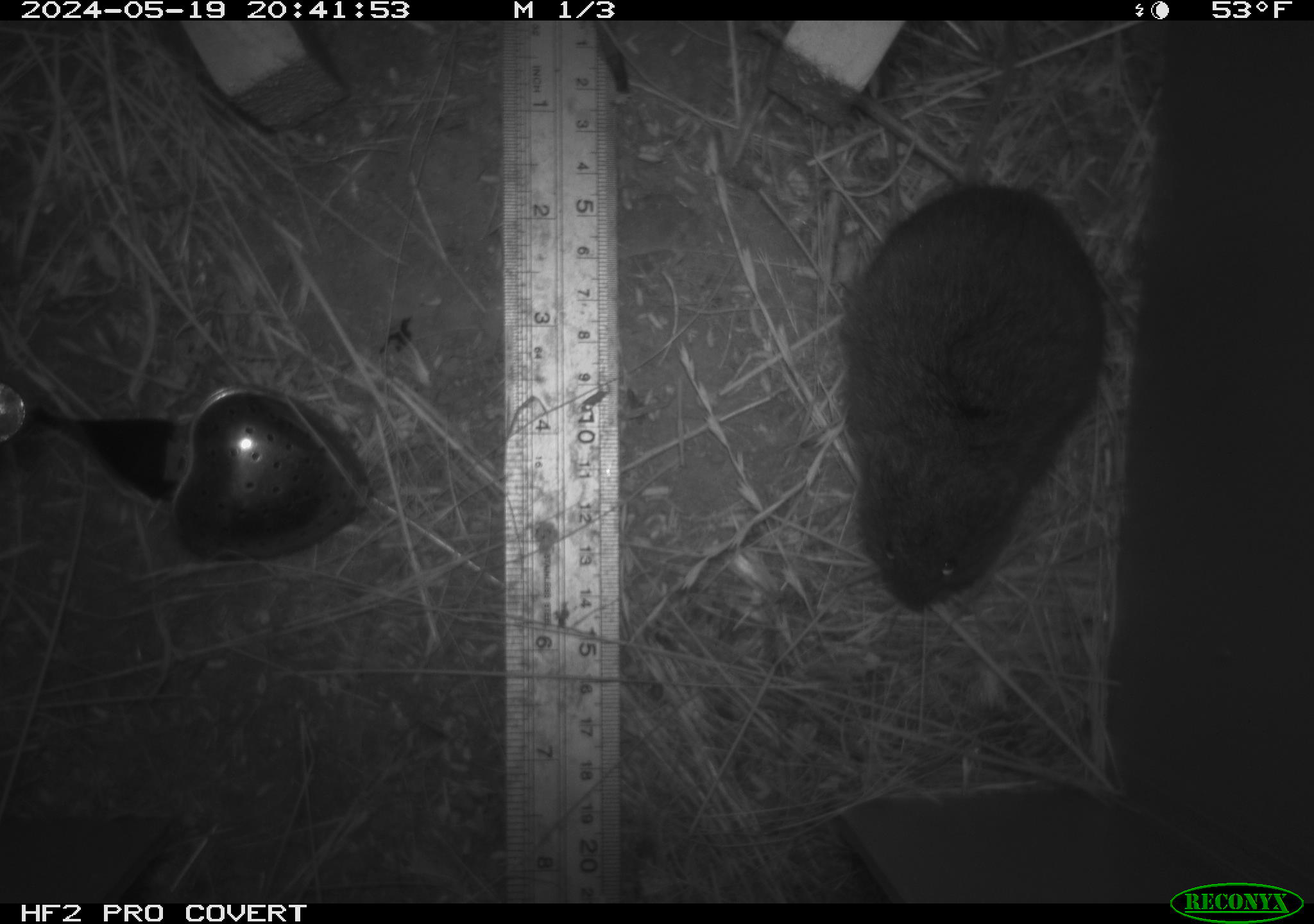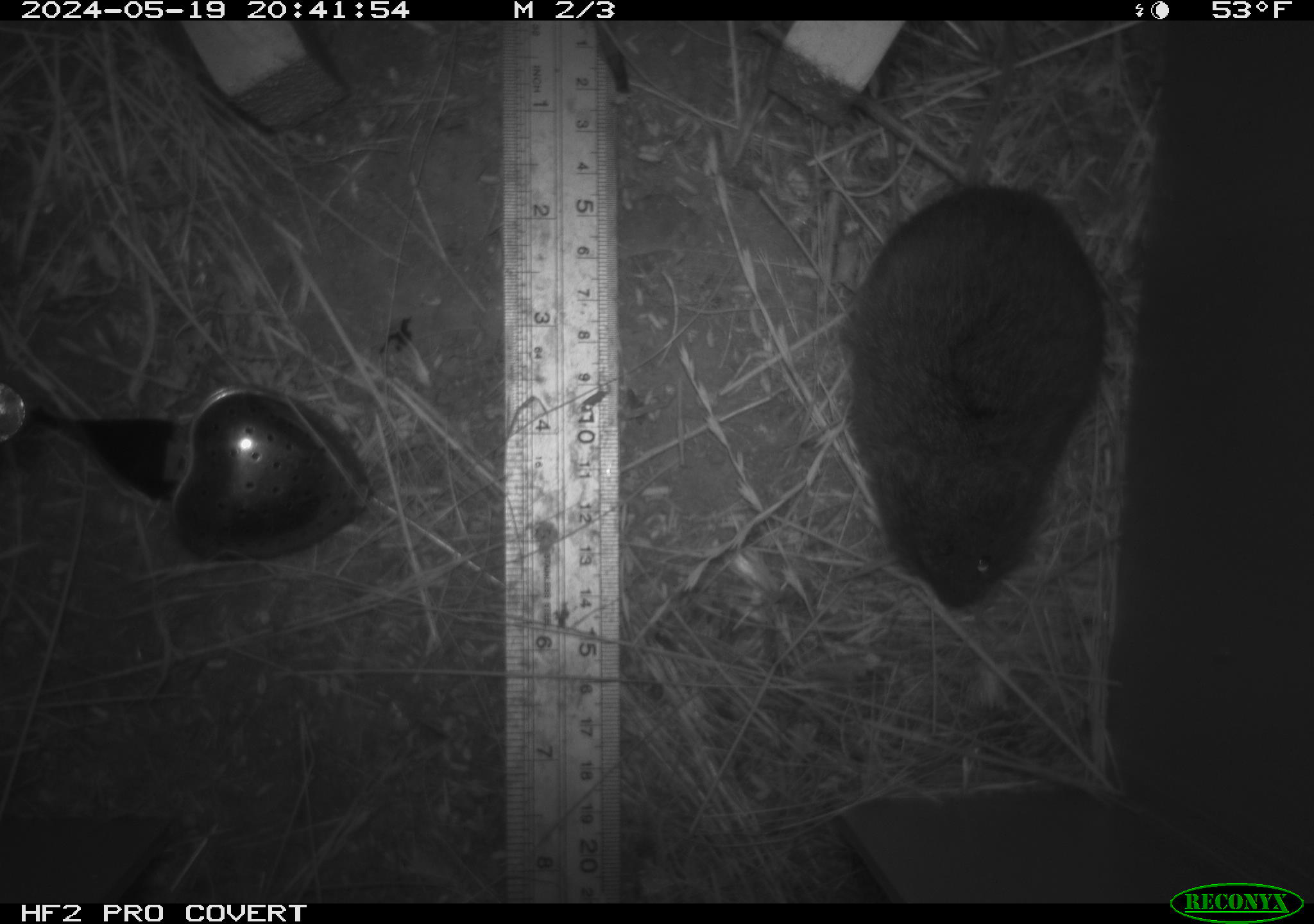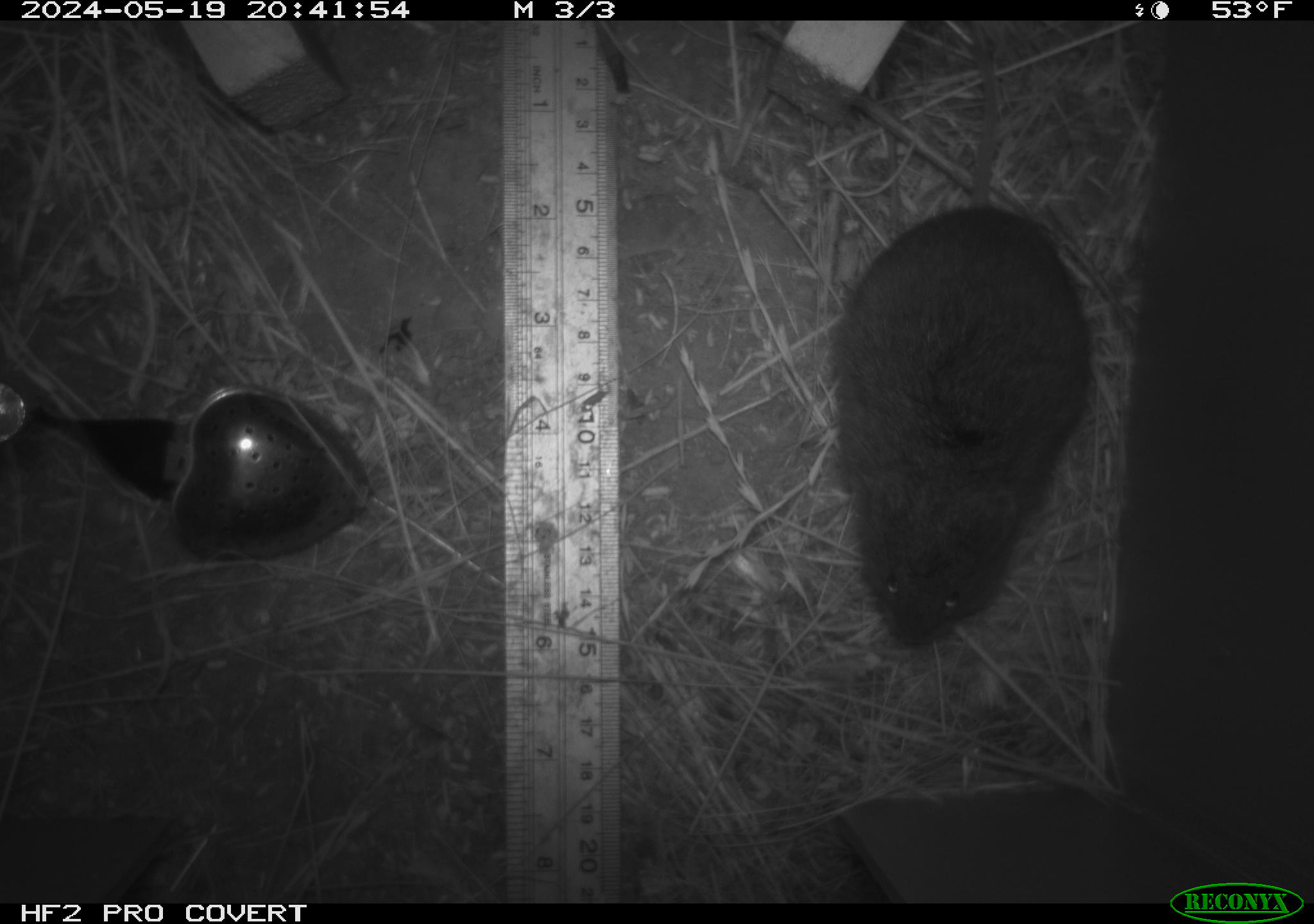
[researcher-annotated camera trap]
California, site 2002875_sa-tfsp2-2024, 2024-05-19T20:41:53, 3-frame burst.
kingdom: Animalia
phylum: Chordata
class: Mammalia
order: Rodentia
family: Cricetidae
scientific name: Arvicolinae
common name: voles, lemmings, and muskrats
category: arvicolinae subfamily